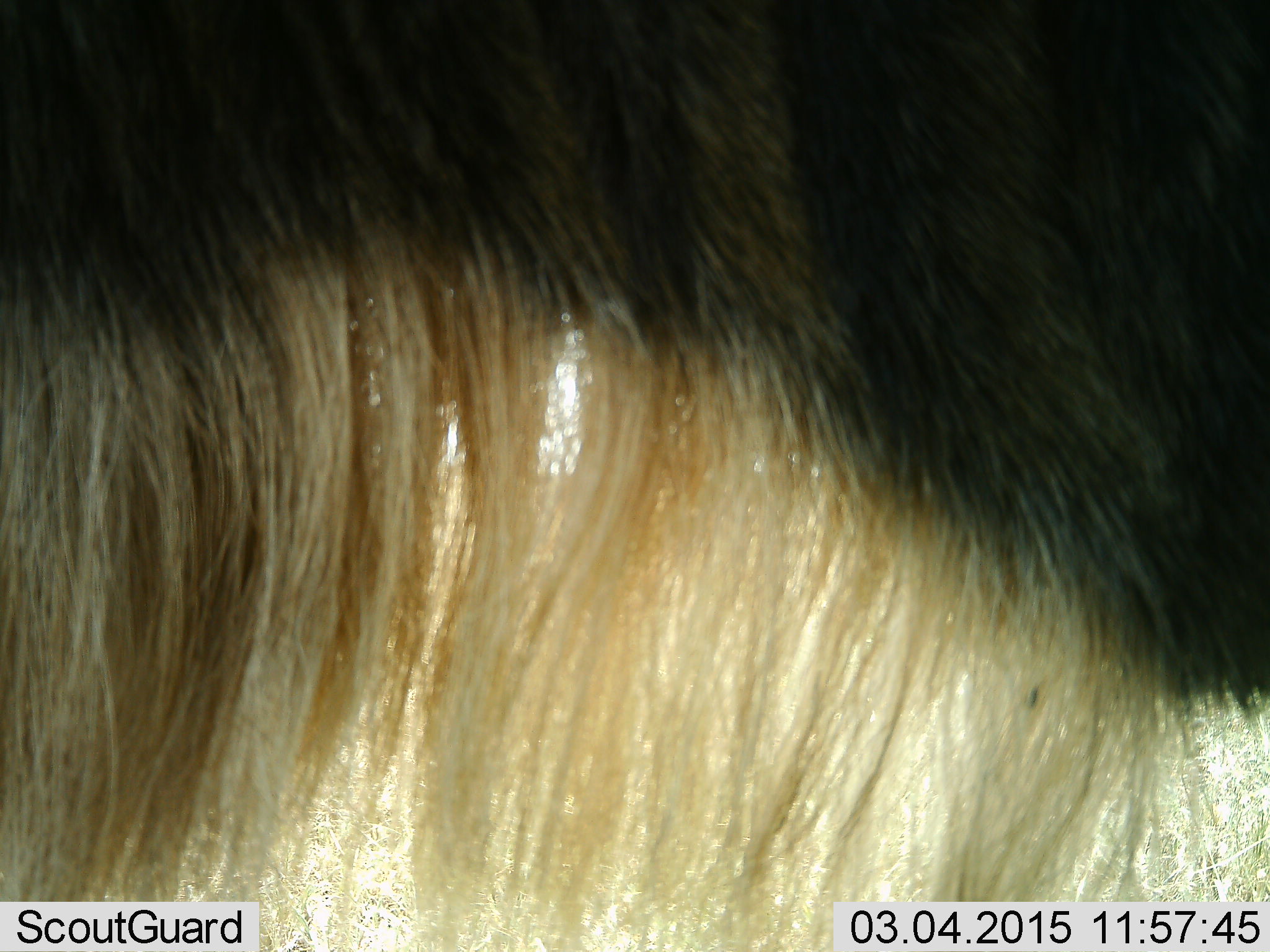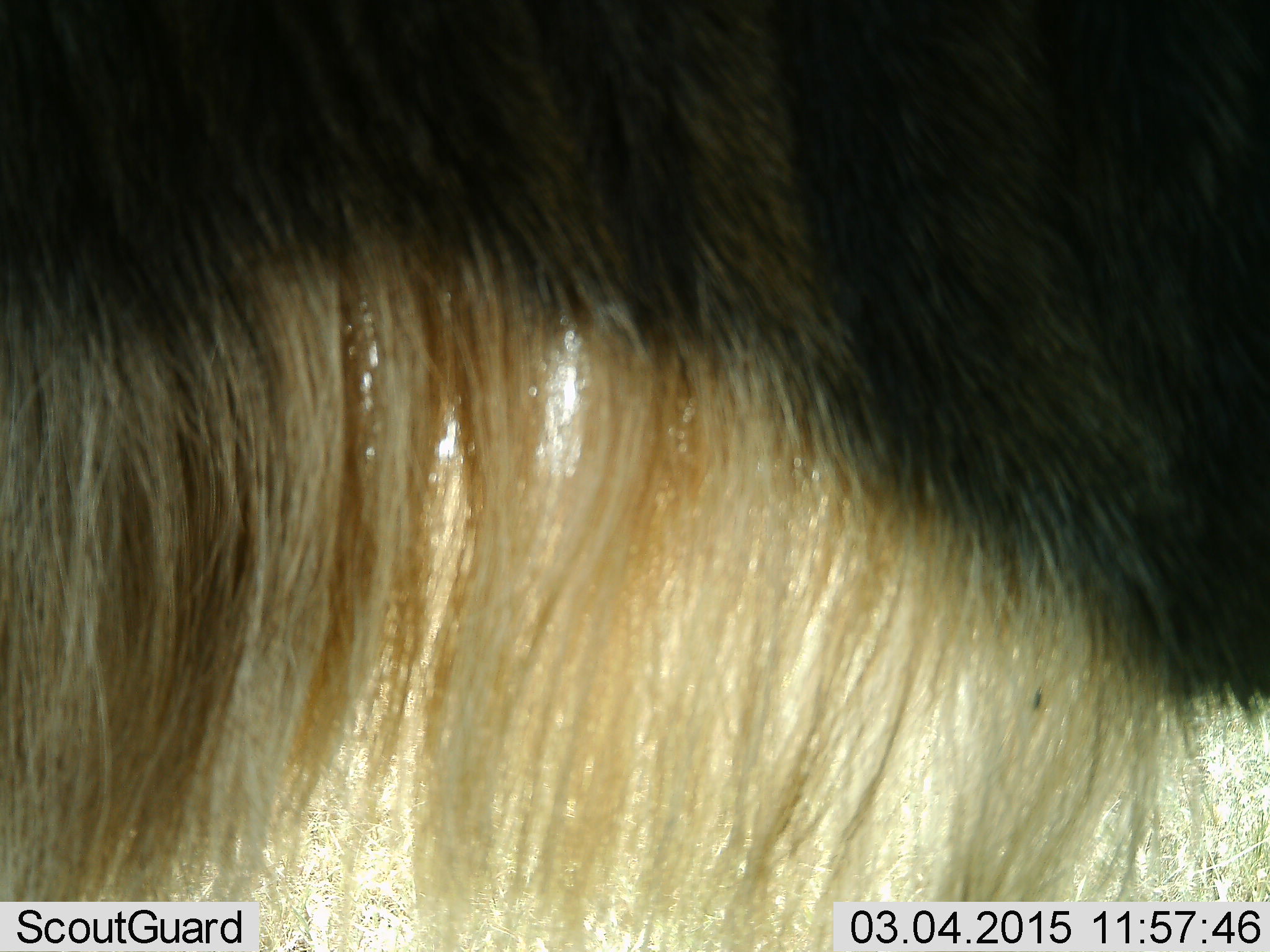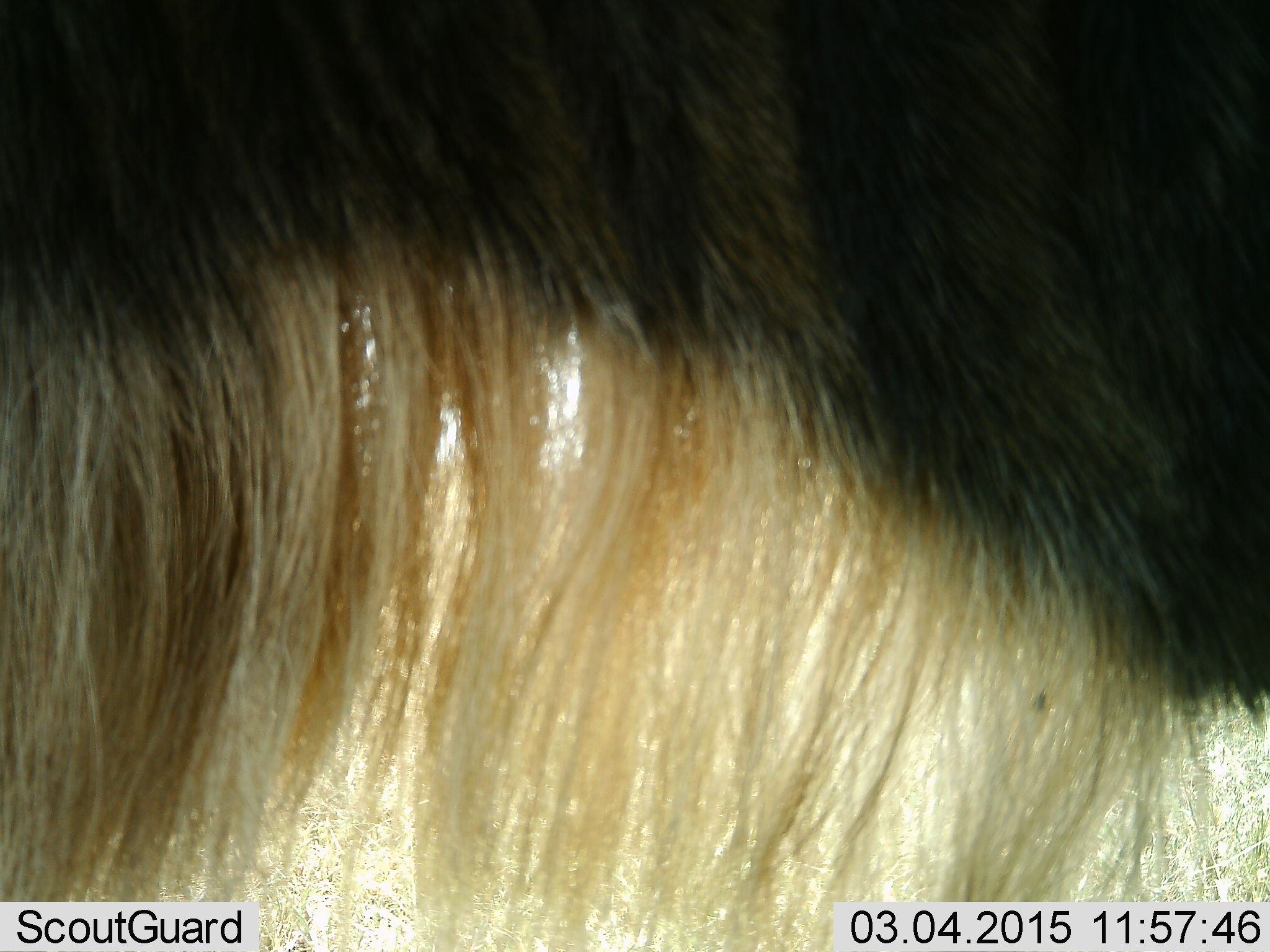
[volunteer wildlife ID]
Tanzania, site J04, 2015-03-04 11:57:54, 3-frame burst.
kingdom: Animalia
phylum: Chordata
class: Mammalia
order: Artiodactyla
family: Bovidae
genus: Connochaetes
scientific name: Connochaetes taurinus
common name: blue wildebeest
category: wildebeest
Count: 1.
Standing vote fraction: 100%.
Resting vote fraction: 0%.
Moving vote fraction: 0%.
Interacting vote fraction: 0%.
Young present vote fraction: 0%.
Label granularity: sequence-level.